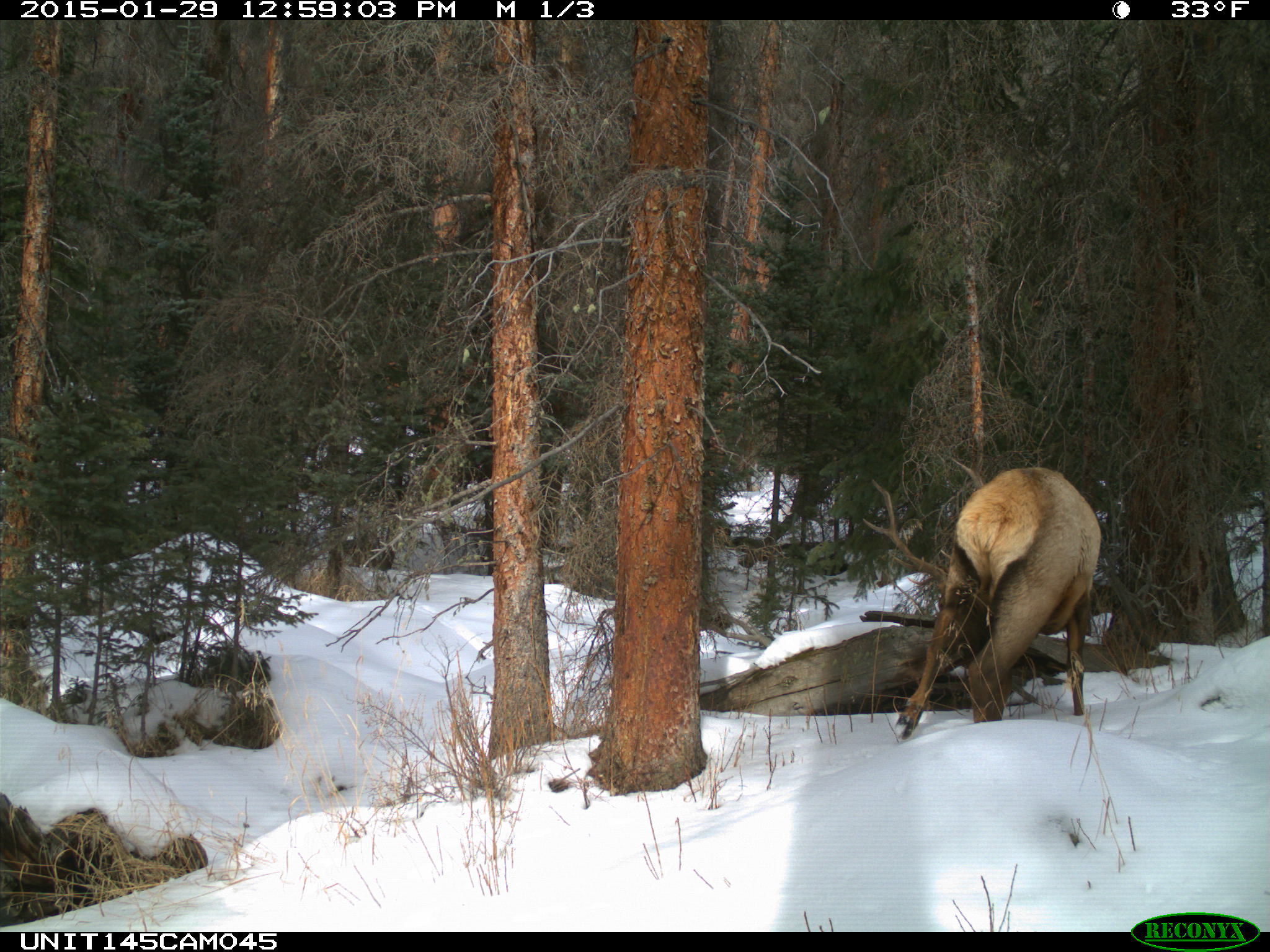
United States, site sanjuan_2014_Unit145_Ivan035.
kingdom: Animalia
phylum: Chordata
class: Mammalia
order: Artiodactyla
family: Cervidae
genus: Cervus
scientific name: Cervus elaphus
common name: red deer